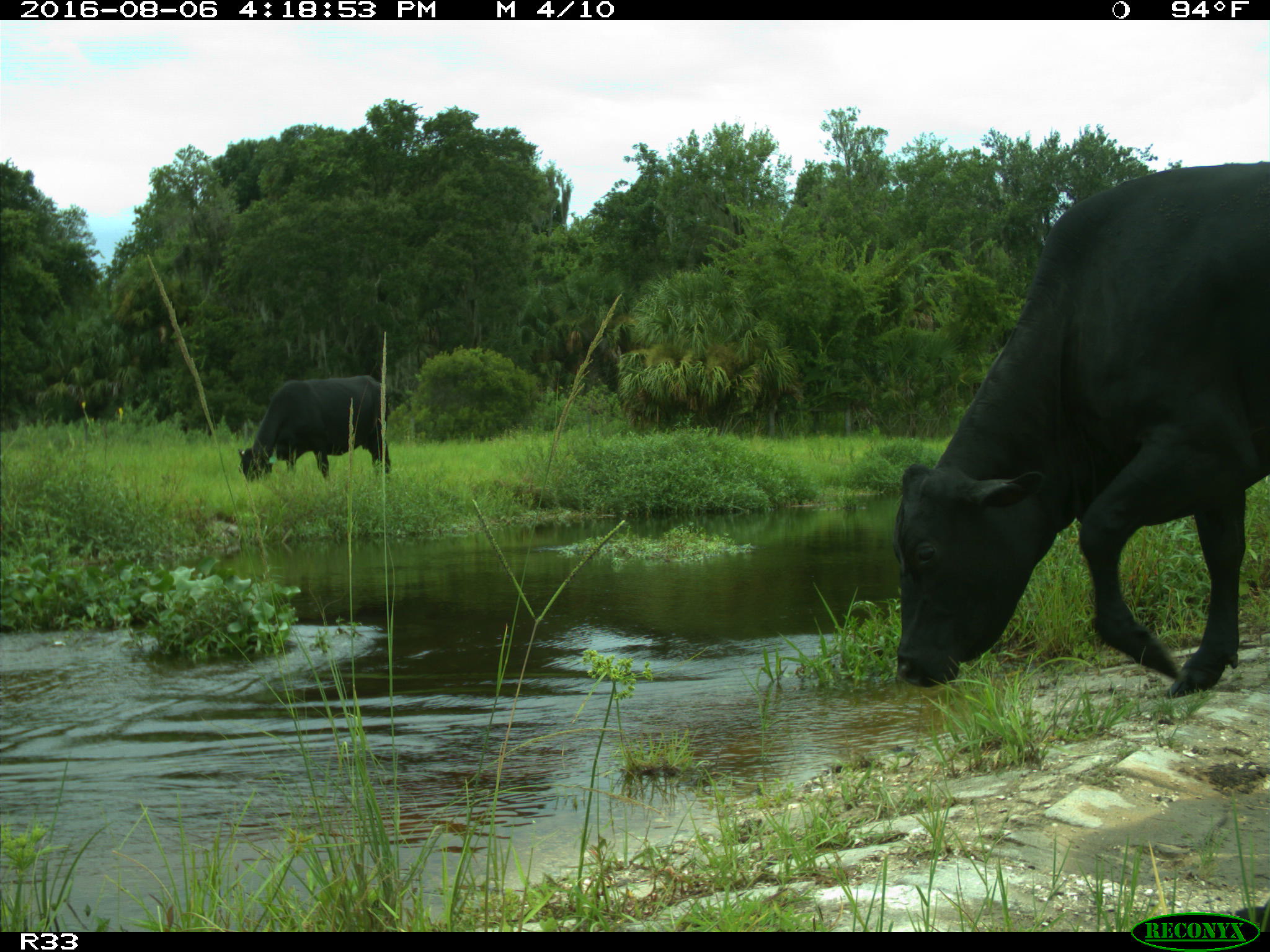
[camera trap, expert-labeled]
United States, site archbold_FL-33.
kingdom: Animalia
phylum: Chordata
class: Mammalia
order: Artiodactyla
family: Bovidae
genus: Bos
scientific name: Bos taurus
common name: domestic cow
Bos taurus (domestic cow).